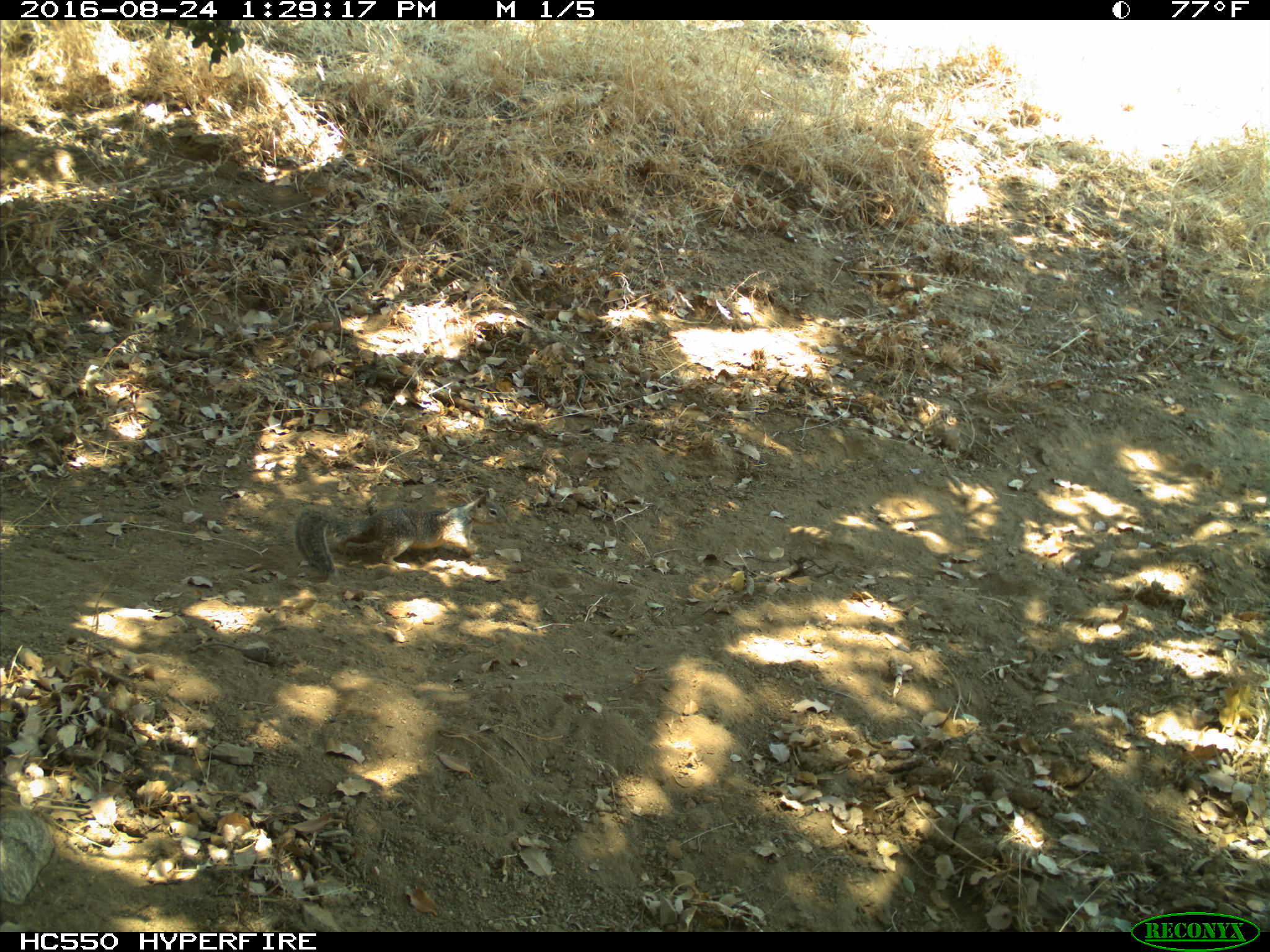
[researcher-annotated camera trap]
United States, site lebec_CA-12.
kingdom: Animalia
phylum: Chordata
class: Mammalia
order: Rodentia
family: Sciuridae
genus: Otospermophilus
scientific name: Otospermophilus beecheyi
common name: california ground squirrel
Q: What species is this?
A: Otospermophilus beecheyi (california ground squirrel).